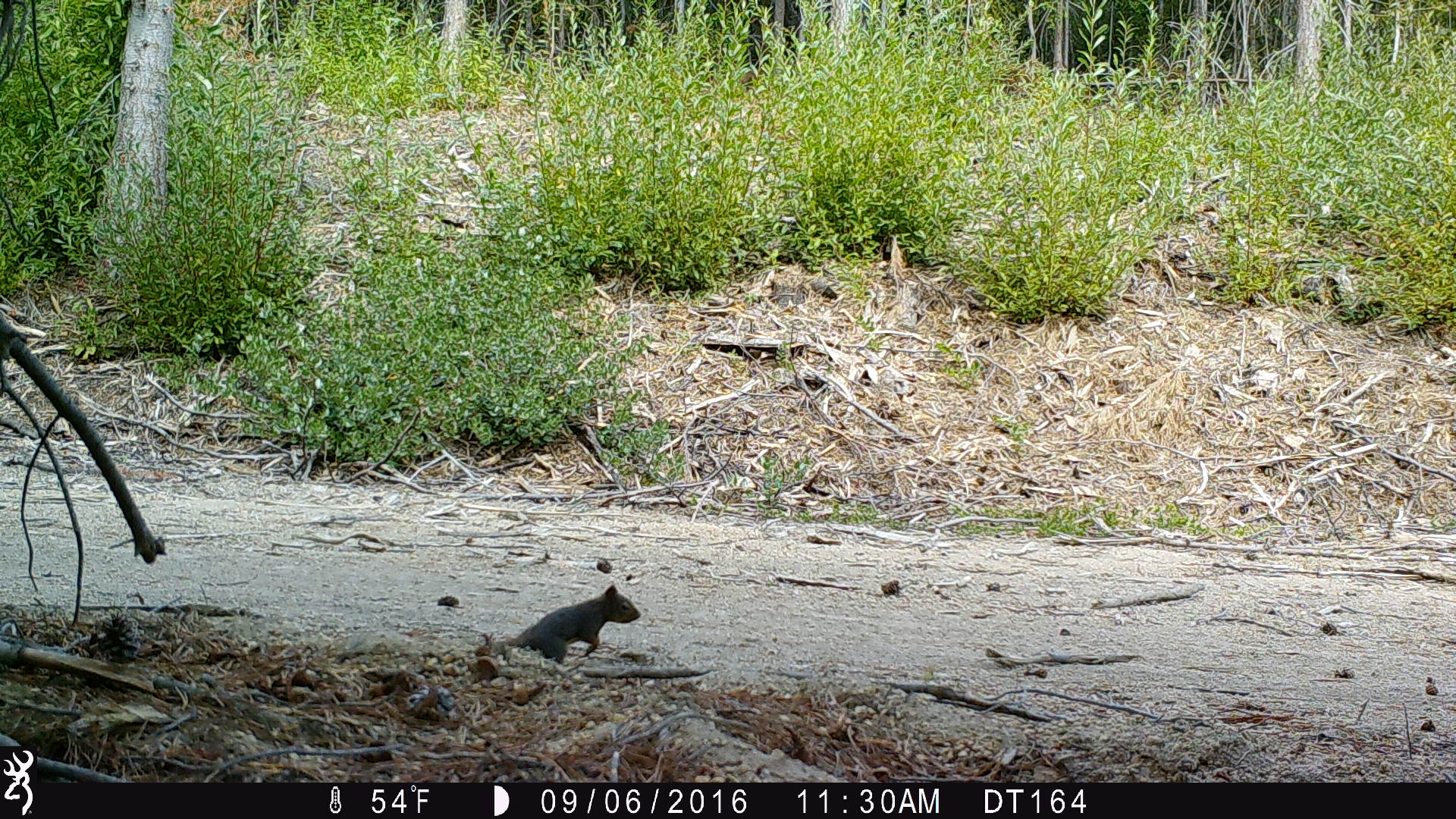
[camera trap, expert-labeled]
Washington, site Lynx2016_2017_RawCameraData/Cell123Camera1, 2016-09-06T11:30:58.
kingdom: Animalia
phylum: Chordata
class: Mammalia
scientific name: Mammalia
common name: small mammal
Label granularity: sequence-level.